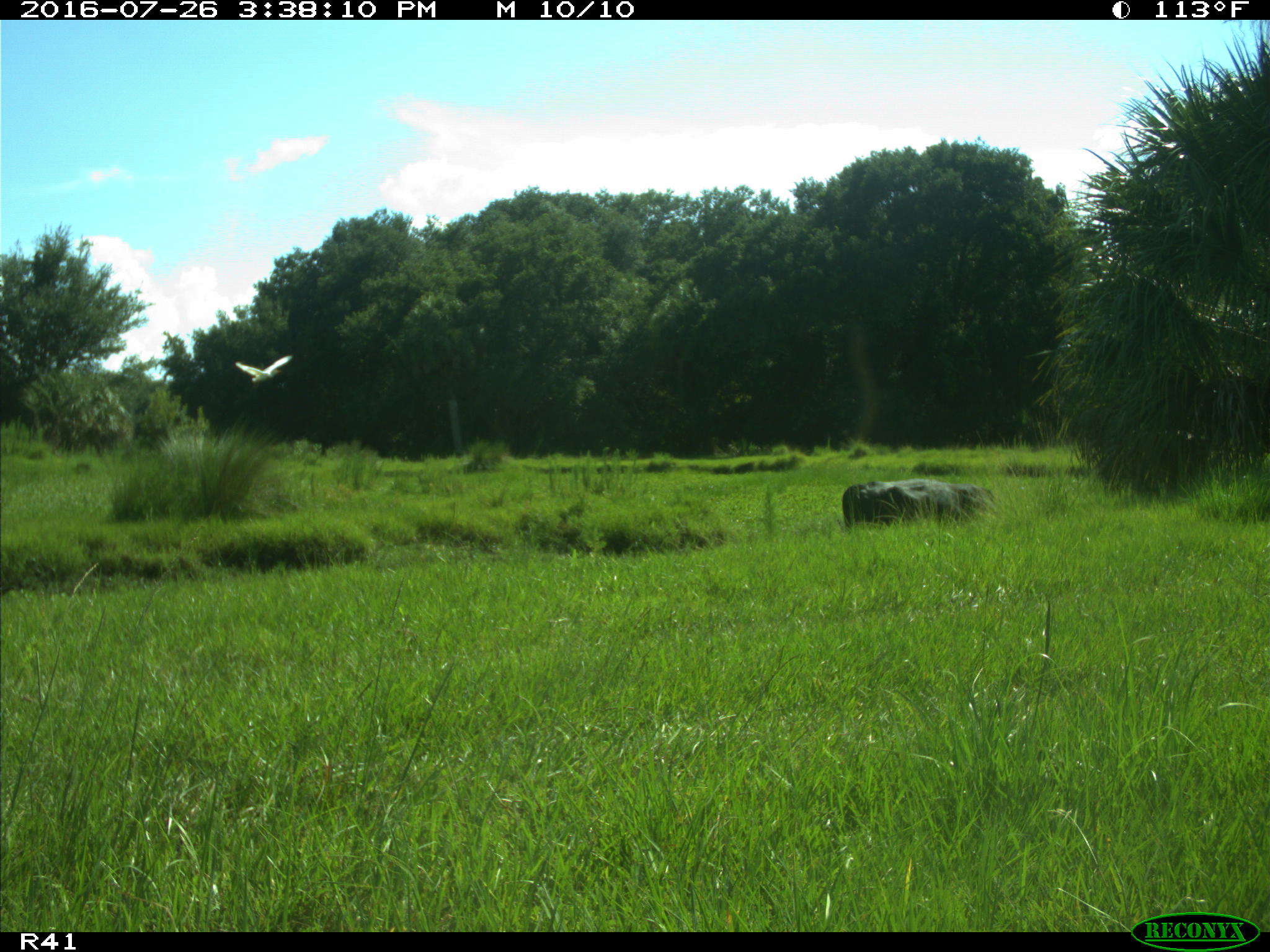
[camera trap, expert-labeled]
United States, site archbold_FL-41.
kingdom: Animalia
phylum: Chordata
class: Mammalia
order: Artiodactyla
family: Bovidae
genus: Bos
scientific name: Bos taurus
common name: domestic cow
Bos taurus (domestic cow).